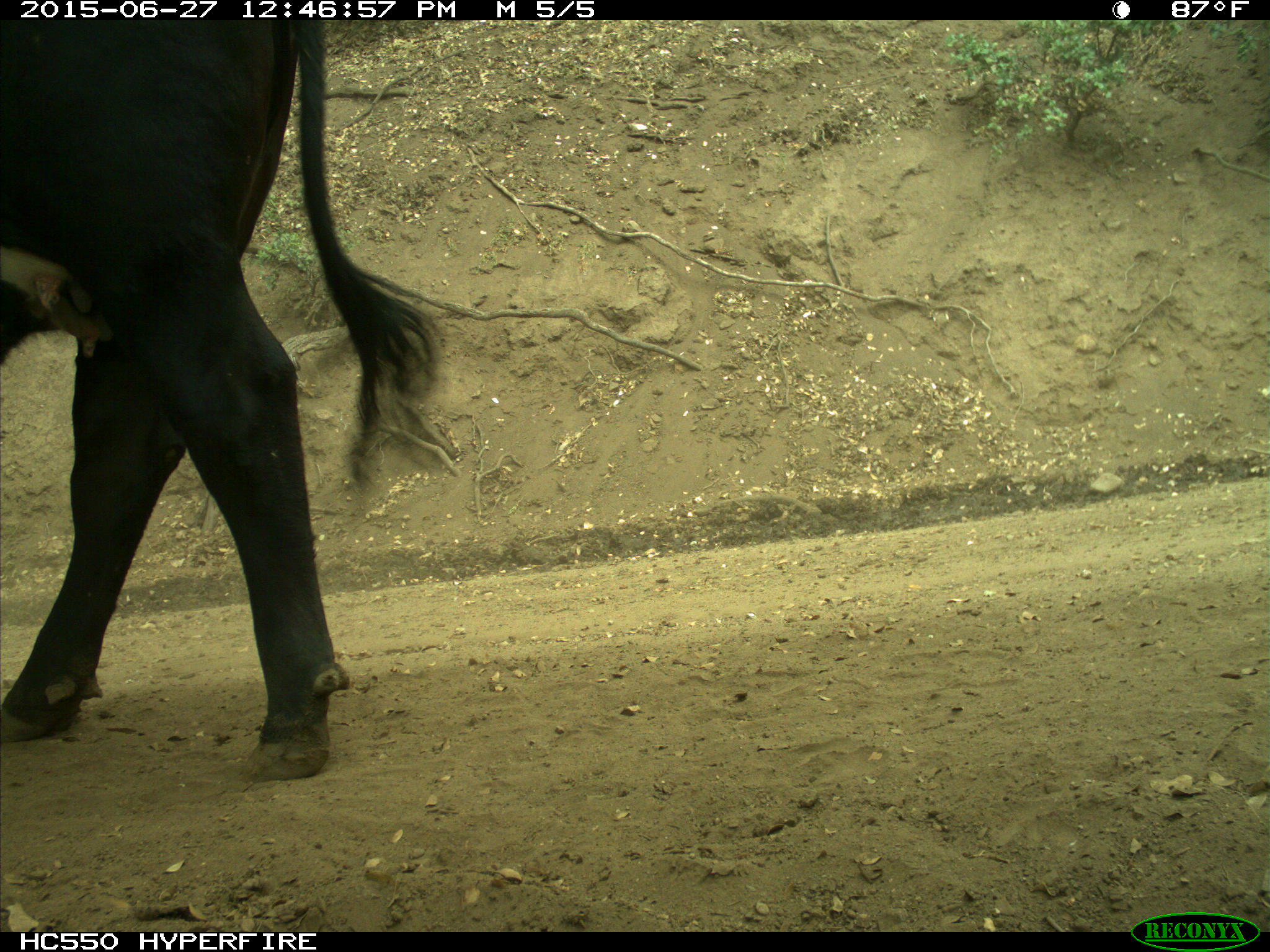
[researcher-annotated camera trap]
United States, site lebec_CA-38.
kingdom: Animalia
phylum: Chordata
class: Mammalia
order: Artiodactyla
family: Bovidae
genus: Bos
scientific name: Bos taurus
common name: domestic cow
Bos taurus (domestic cow).